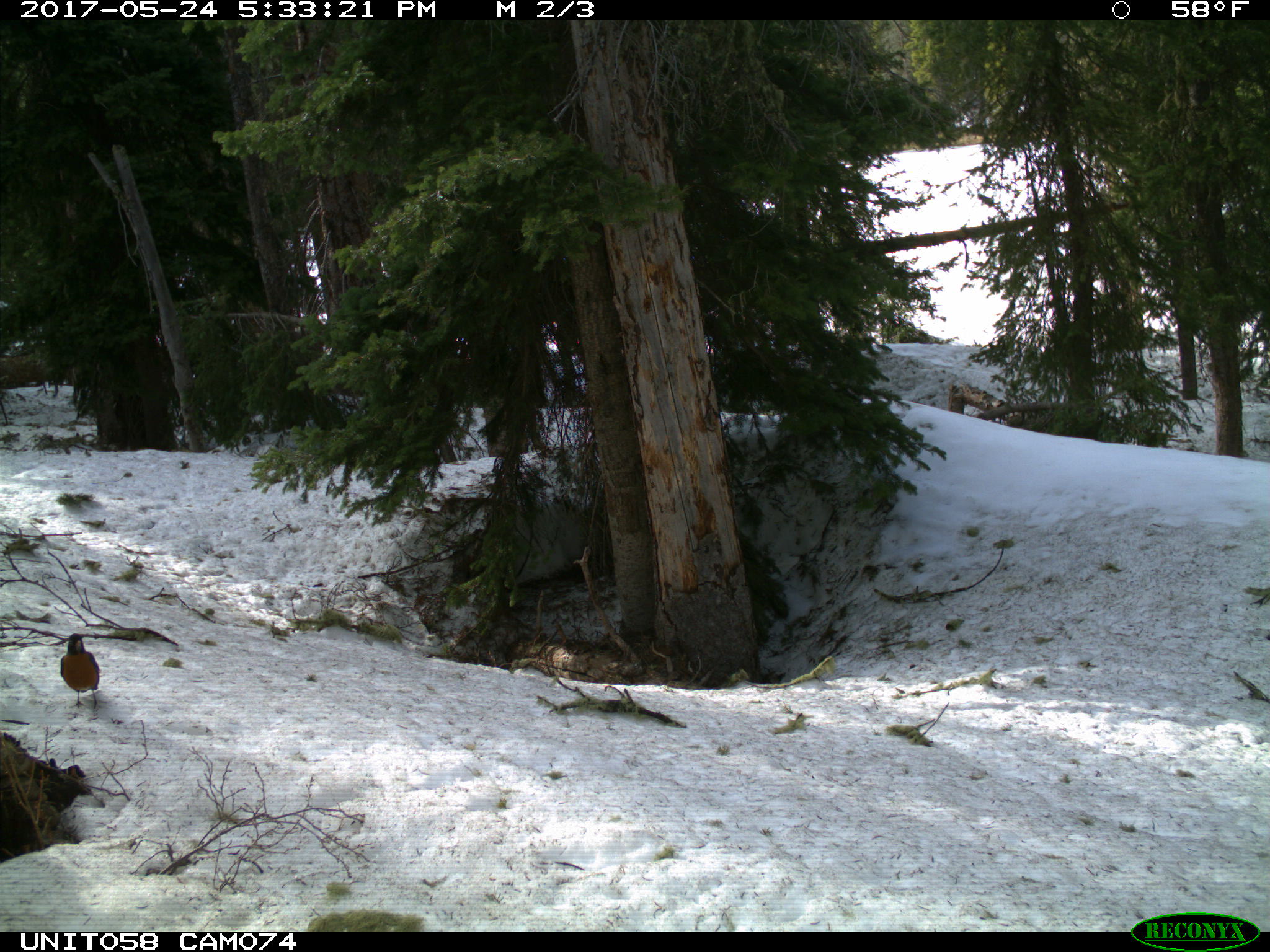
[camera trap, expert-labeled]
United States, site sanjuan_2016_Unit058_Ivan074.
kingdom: Animalia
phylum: Chordata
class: Aves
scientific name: Aves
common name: birds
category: unidentified bird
Unidentified bird (birds) (Aves).